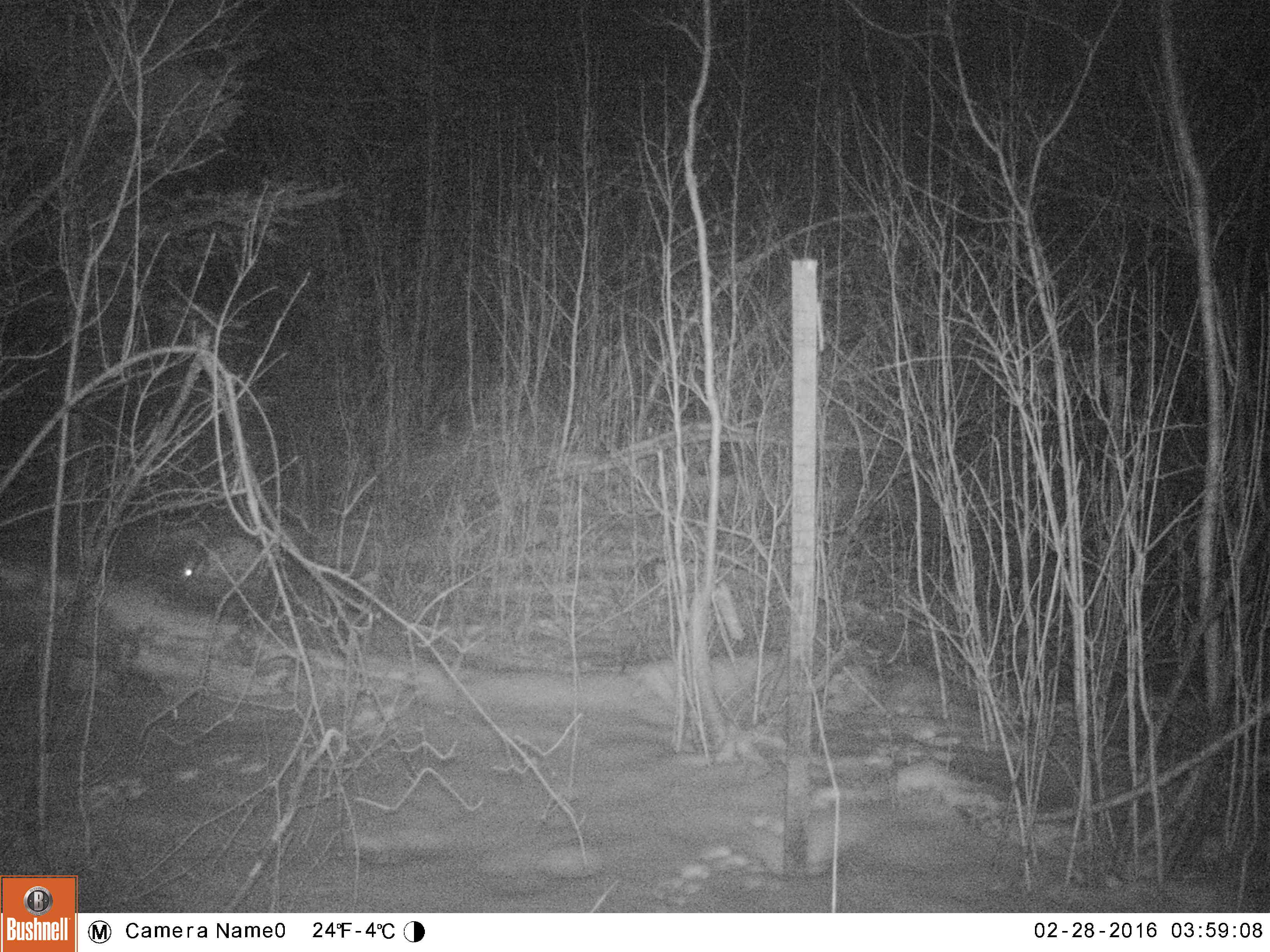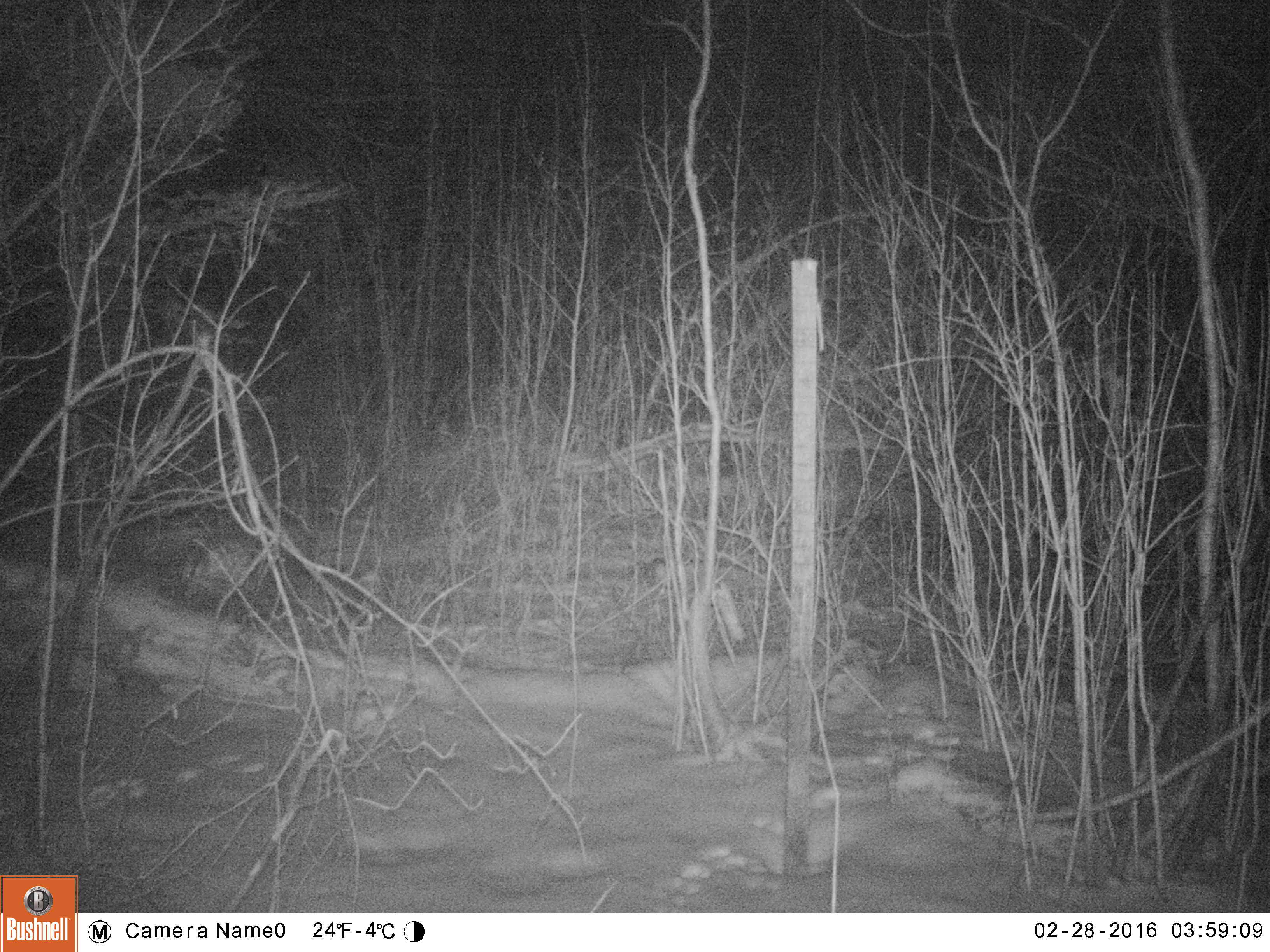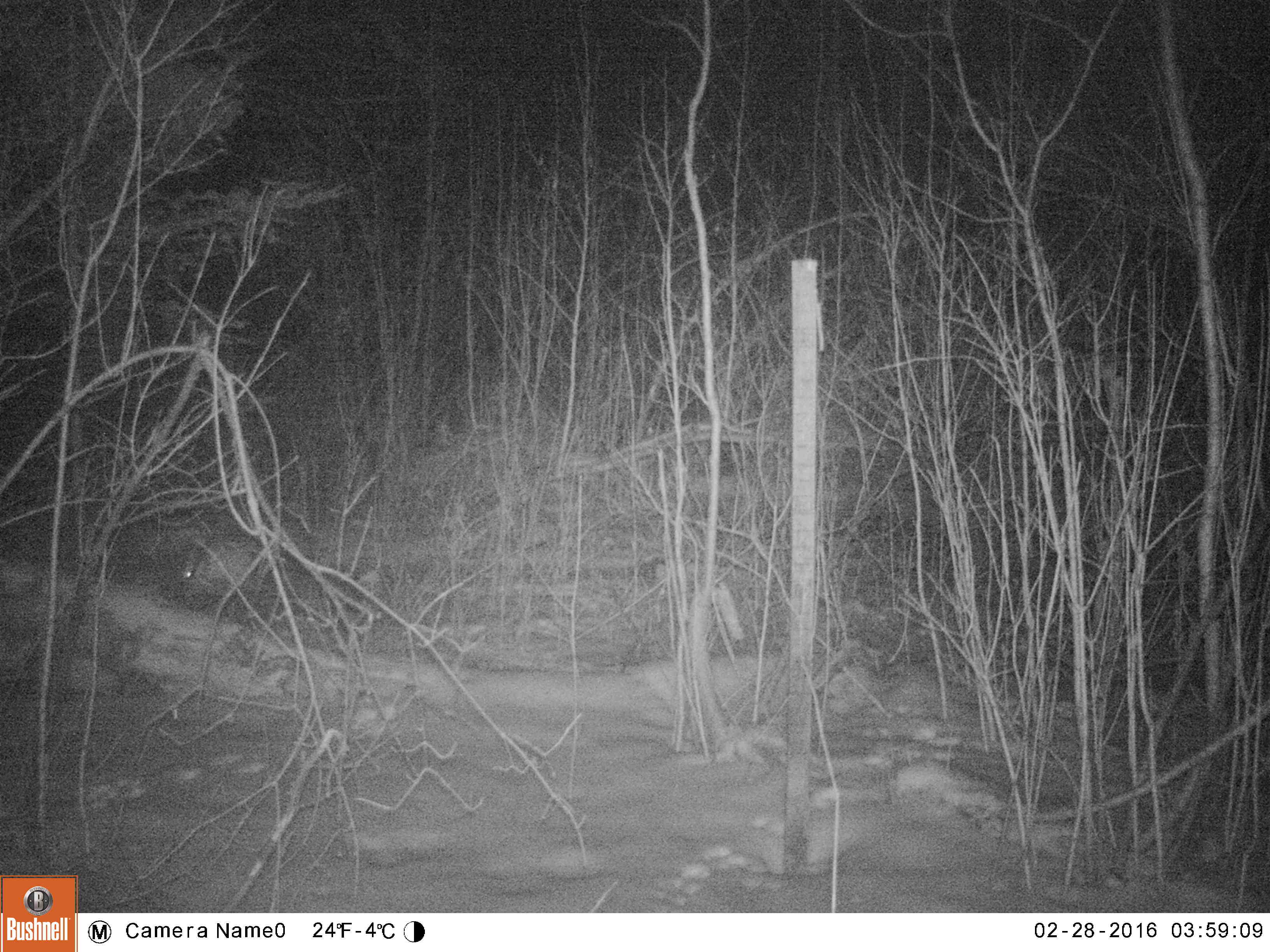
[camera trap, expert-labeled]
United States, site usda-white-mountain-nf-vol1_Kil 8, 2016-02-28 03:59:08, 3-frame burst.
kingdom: Animalia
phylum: Chordata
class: Mammalia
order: Lagomorpha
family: Leporidae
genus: Lepus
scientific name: Lepus americanus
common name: snowshoe hare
Snowshoe hare (Lepus americanus).